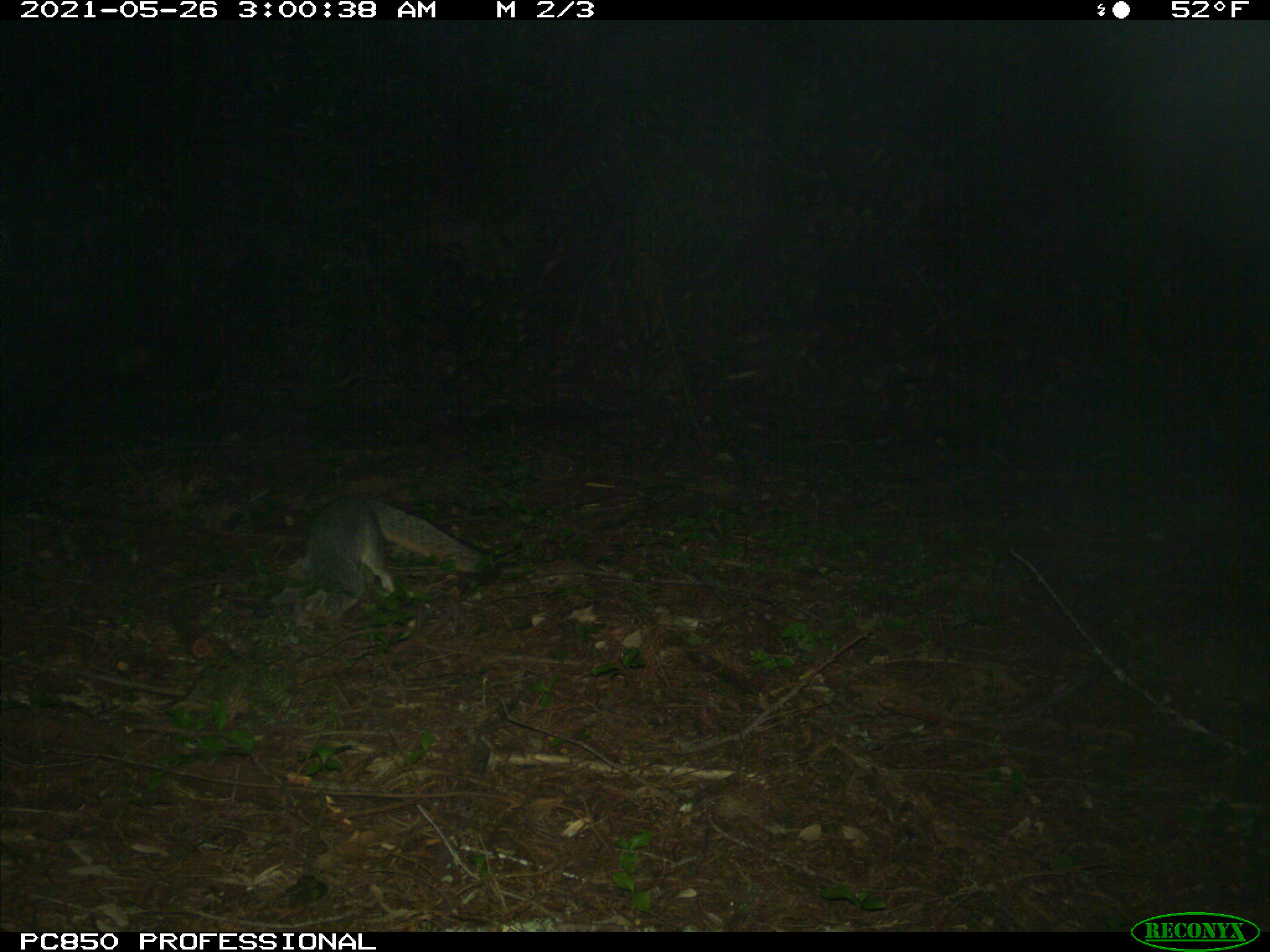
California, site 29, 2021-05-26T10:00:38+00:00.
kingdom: Animalia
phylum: Chordata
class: Mammalia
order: Carnivora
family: Canidae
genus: Urocyon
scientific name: Urocyon cinereoargenteus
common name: gray fox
Gray fox (Urocyon cinereoargenteus).